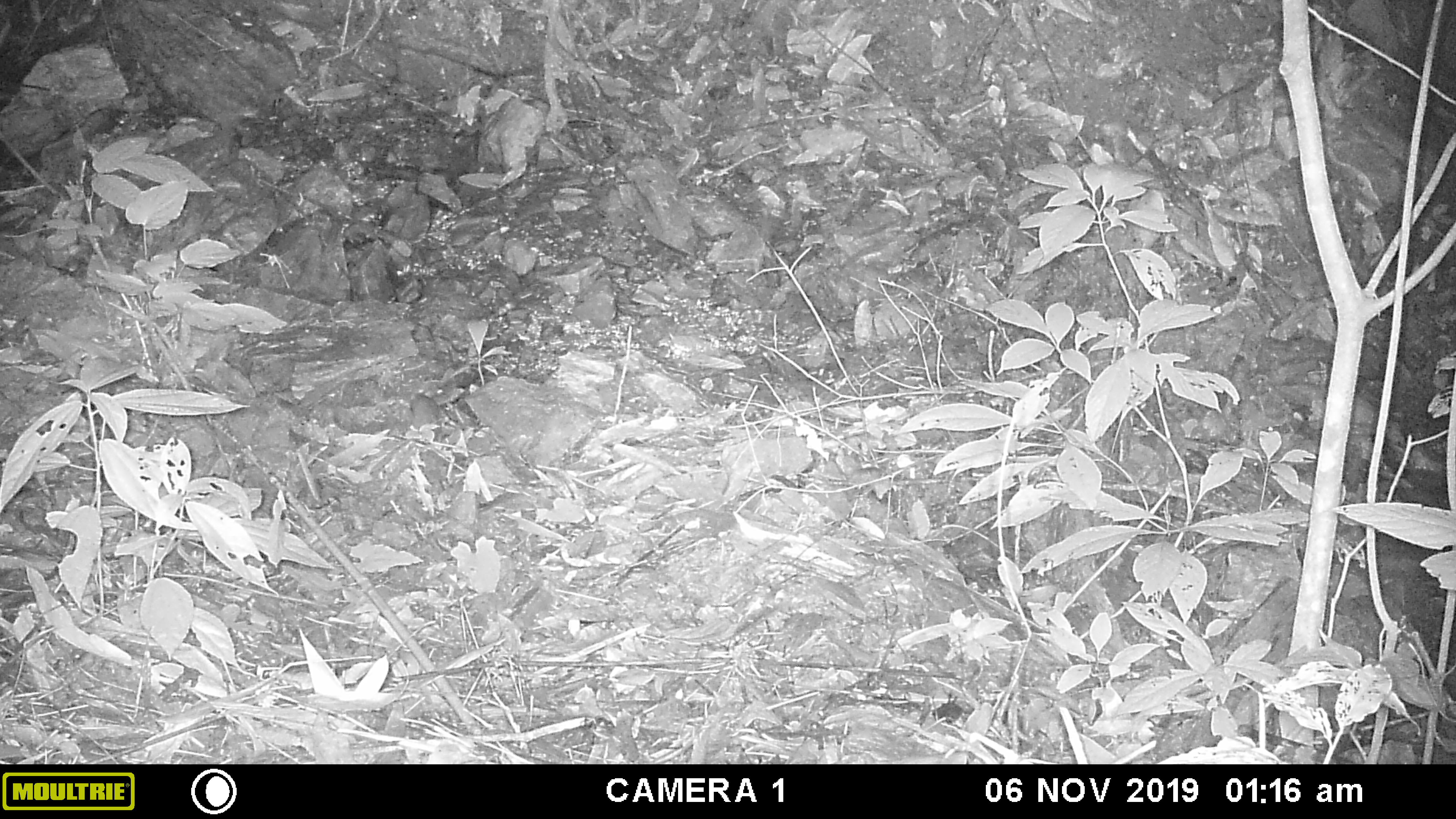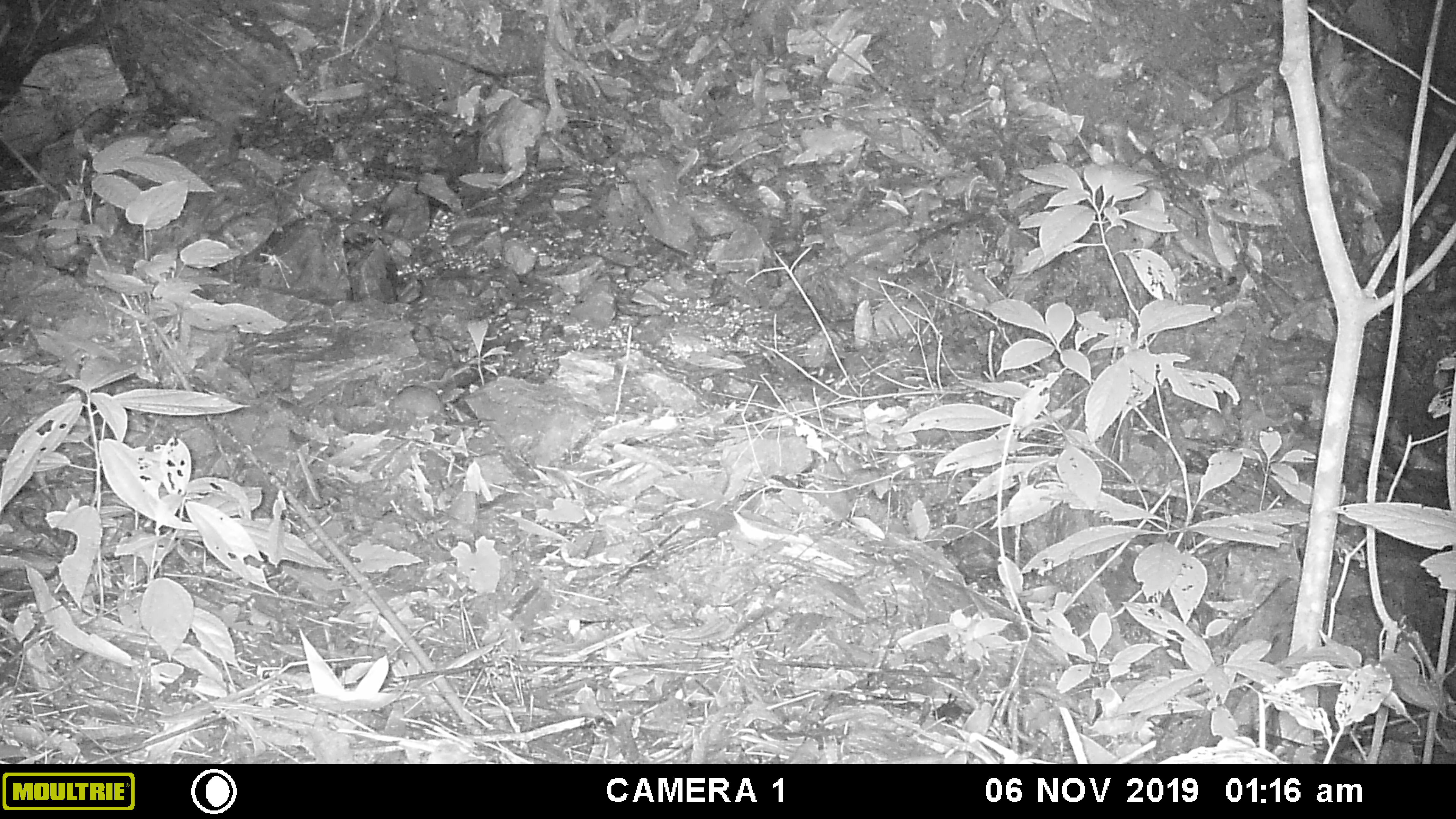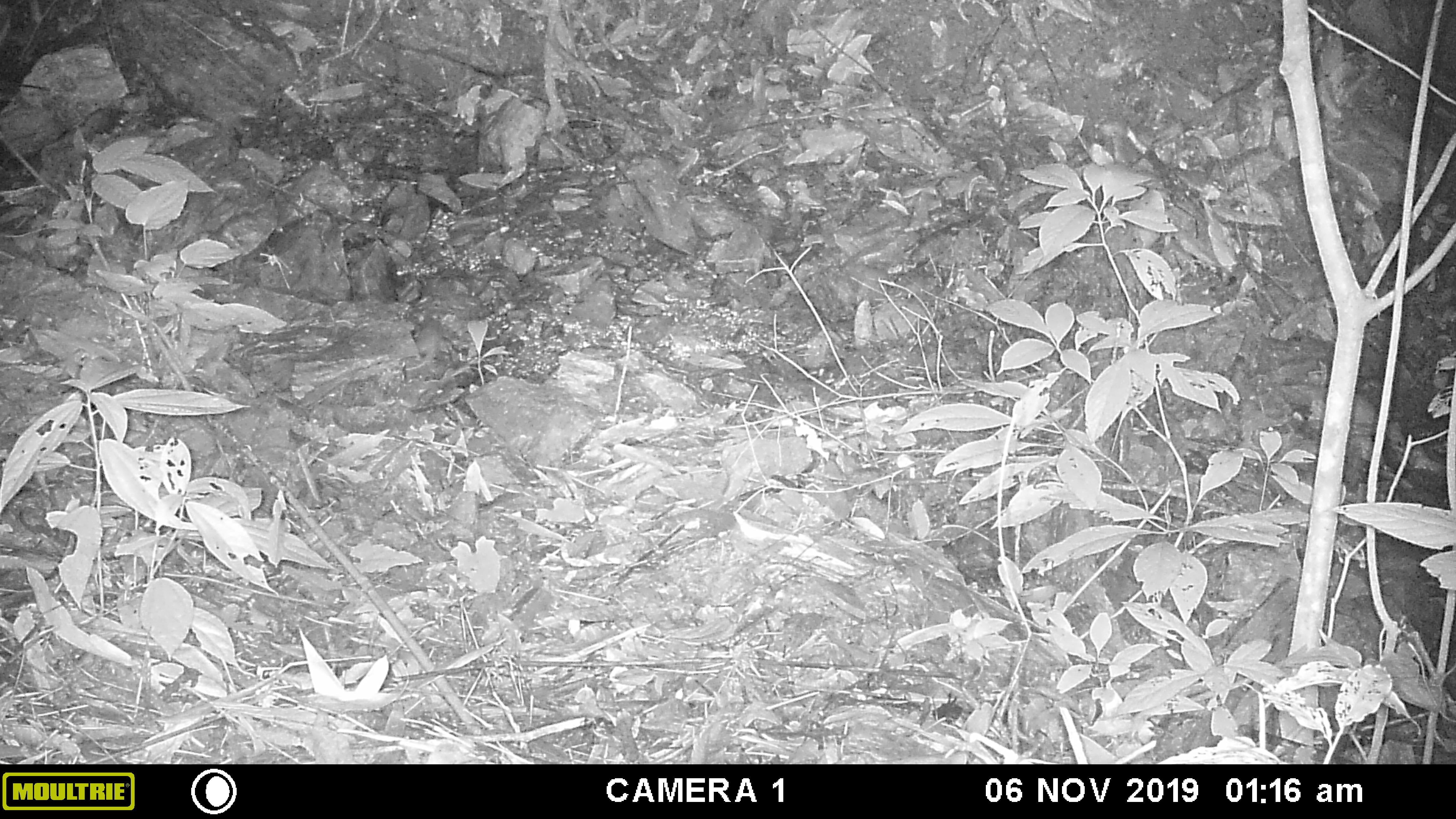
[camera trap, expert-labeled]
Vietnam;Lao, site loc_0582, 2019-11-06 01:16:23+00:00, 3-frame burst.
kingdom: Animalia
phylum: Chordata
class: Mammalia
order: Rodentia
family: Muridae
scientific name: Muridae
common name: old-world mice and rats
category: unidentified murid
Unidentified murid (old-world mice and rats) (Muridae). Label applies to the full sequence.